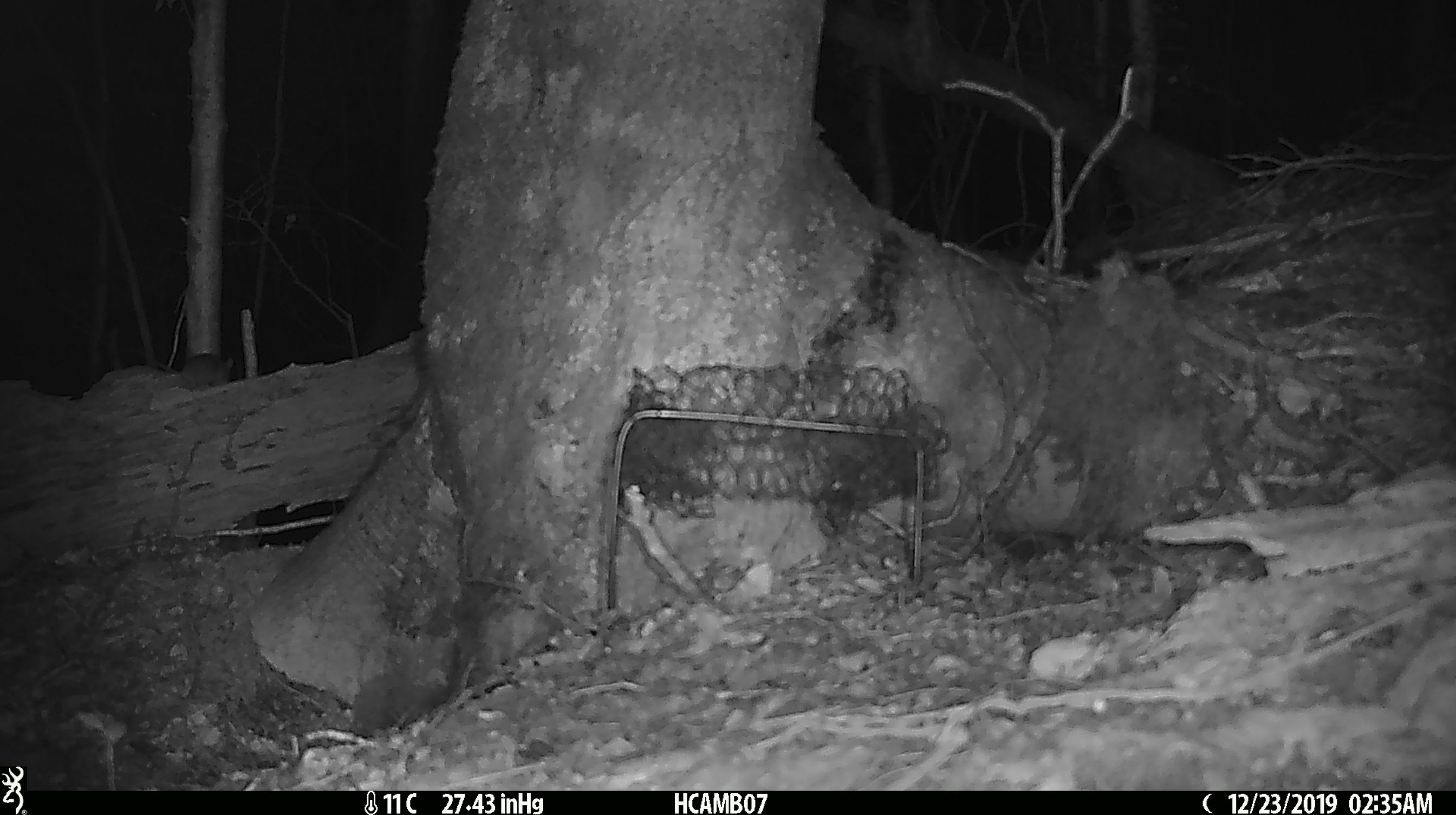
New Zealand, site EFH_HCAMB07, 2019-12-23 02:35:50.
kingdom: Animalia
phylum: Chordata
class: Mammalia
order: Rodentia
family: Muridae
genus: Mus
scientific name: Mus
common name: mouse